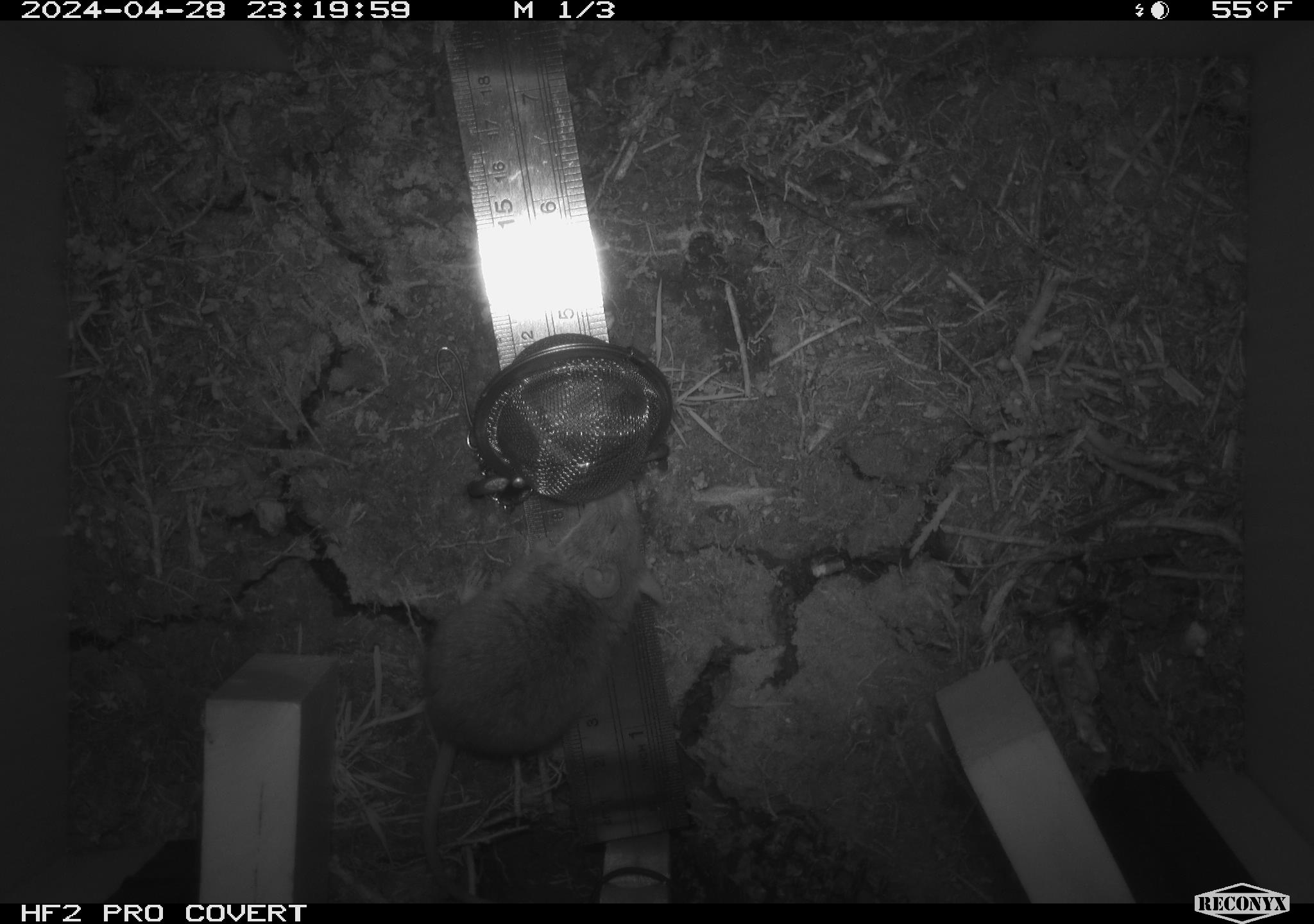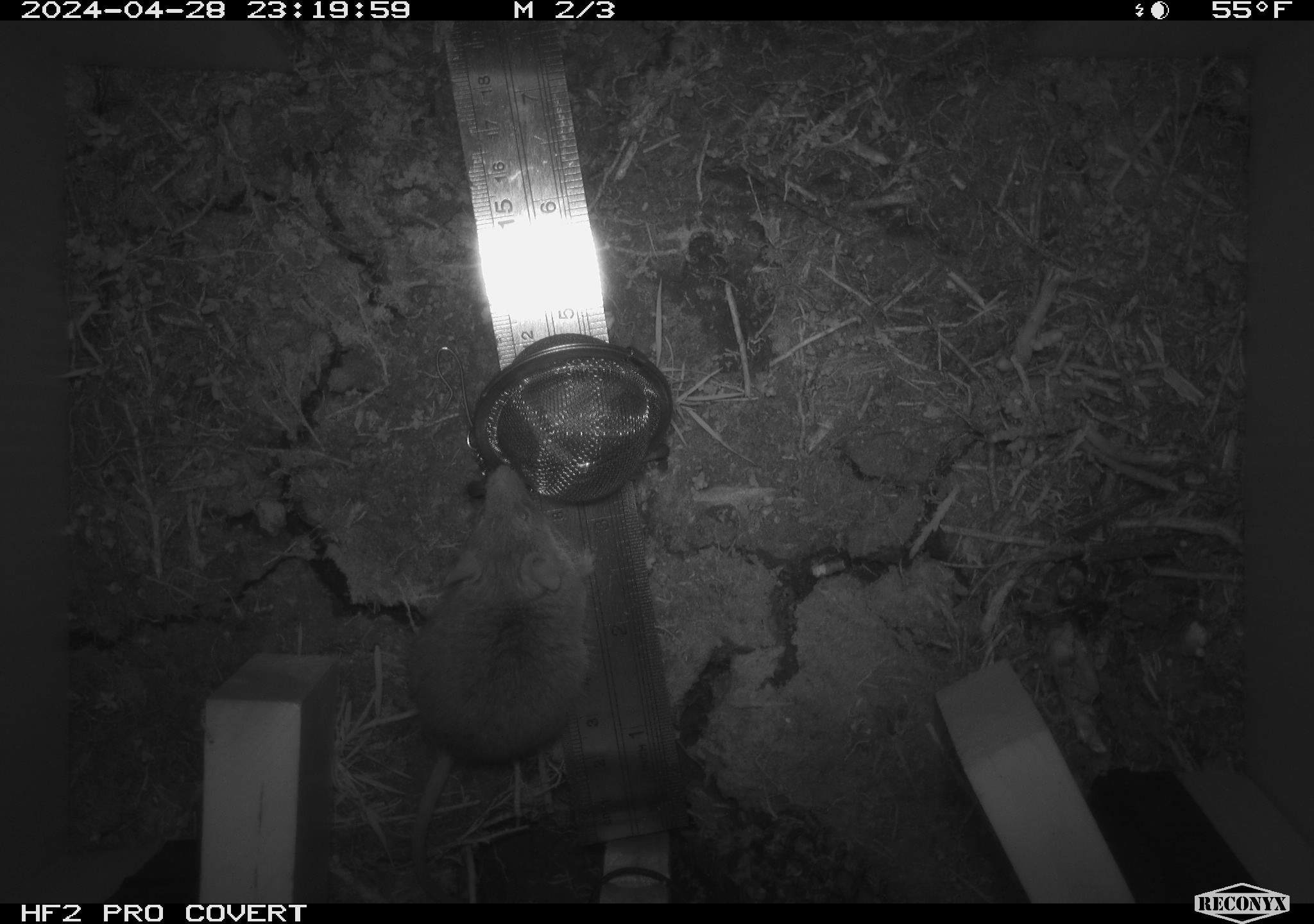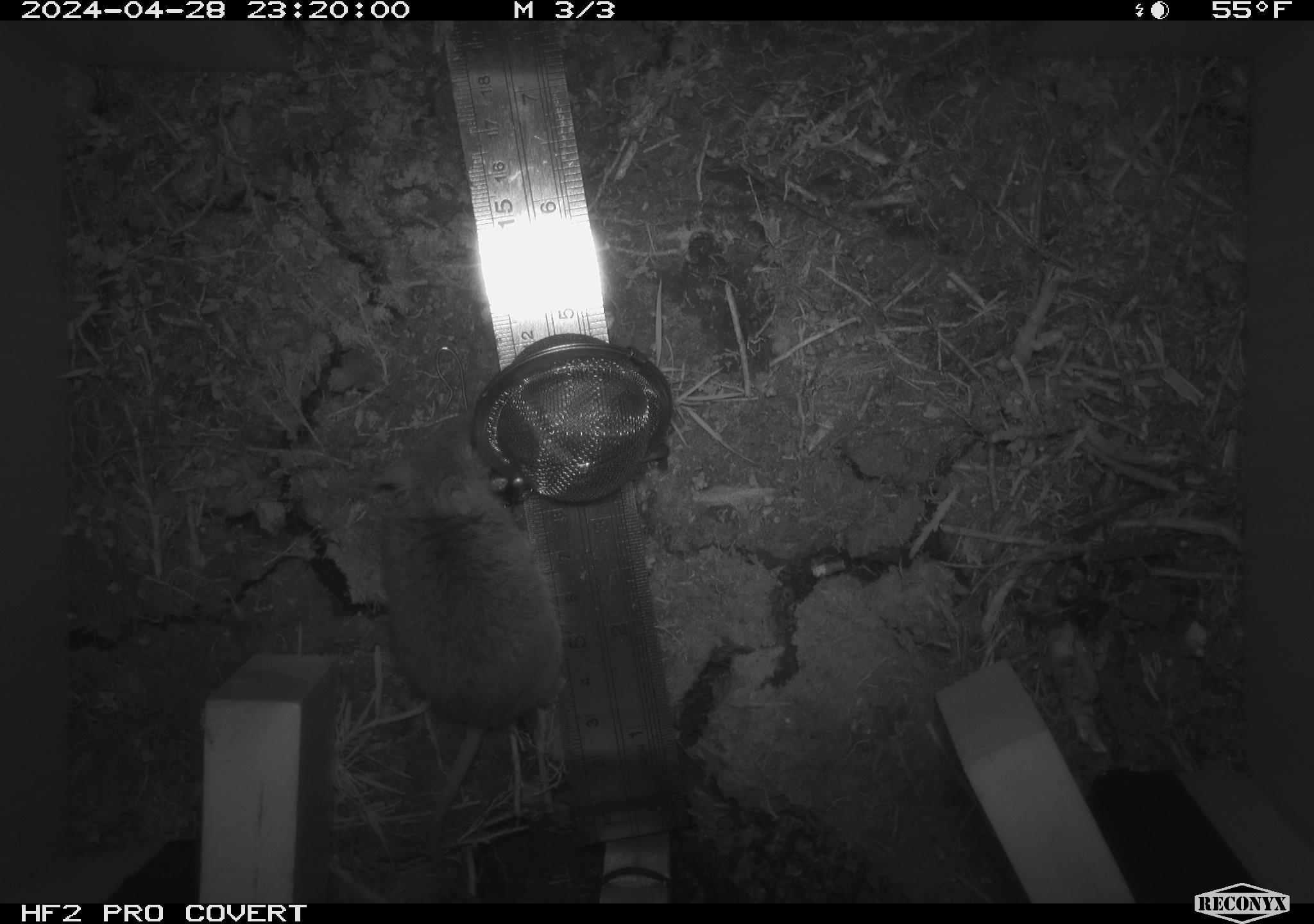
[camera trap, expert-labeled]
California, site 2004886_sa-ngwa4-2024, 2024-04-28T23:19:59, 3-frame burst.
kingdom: Animalia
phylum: Chordata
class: Mammalia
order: Rodentia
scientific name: Rodentia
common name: mouse species